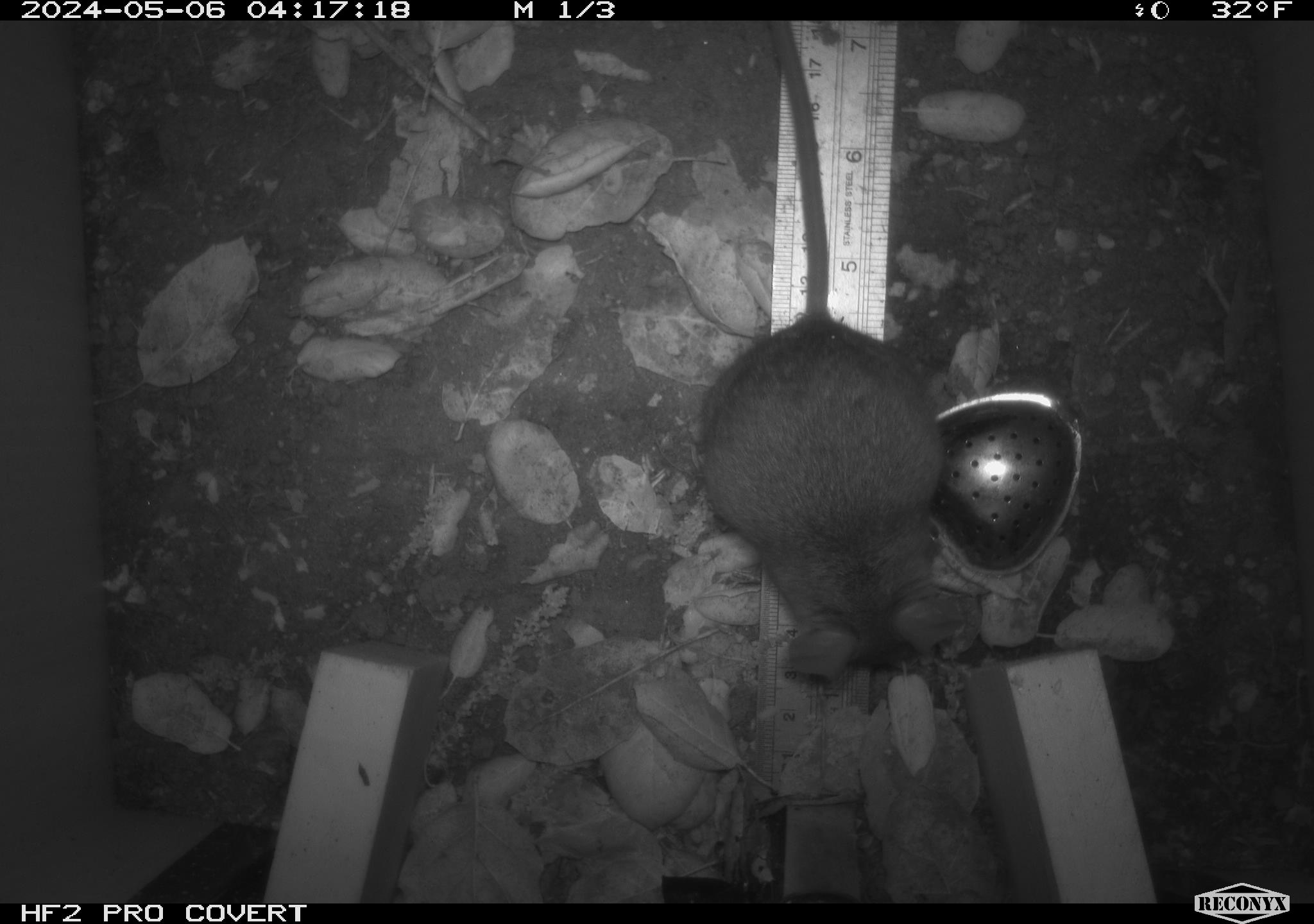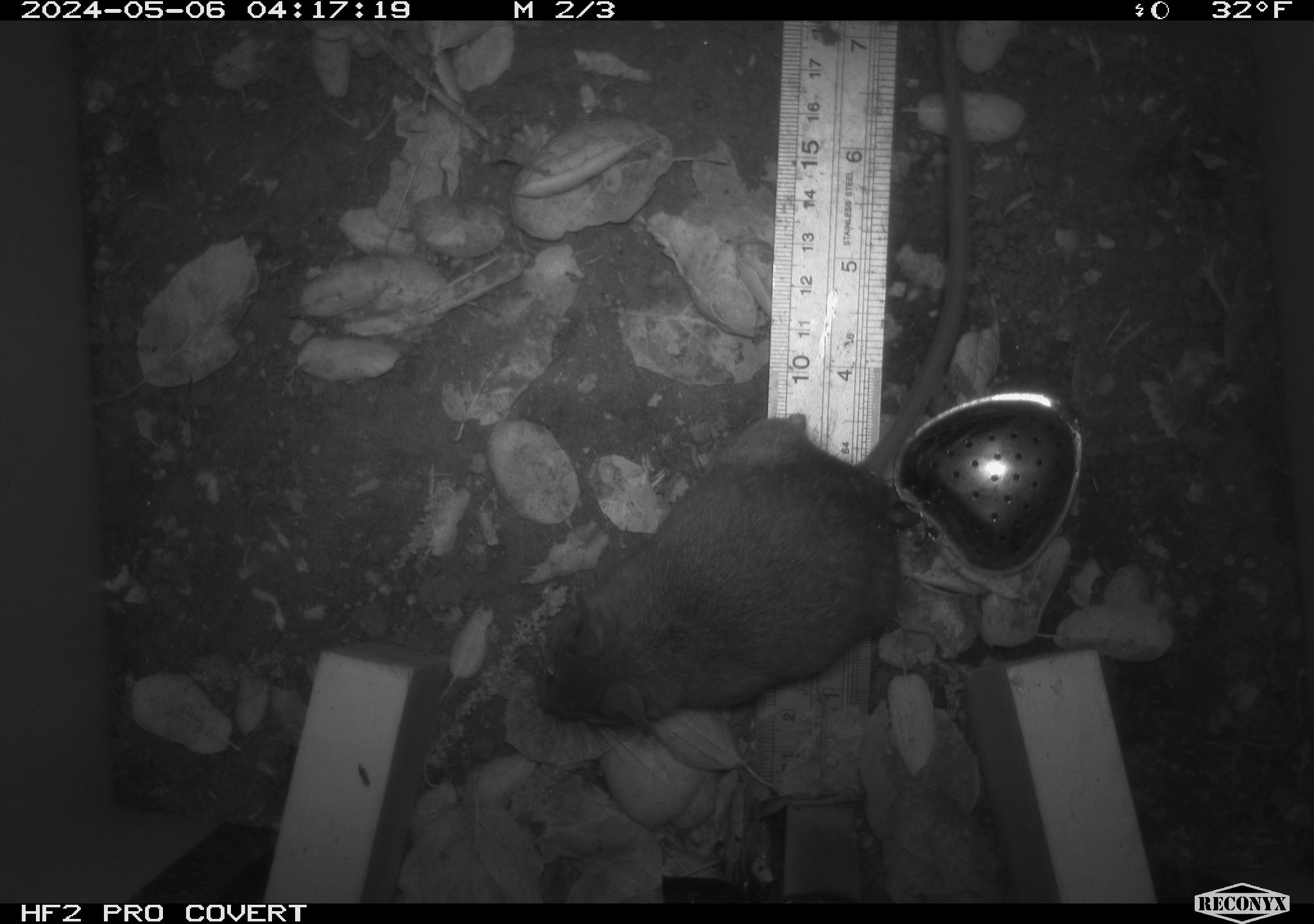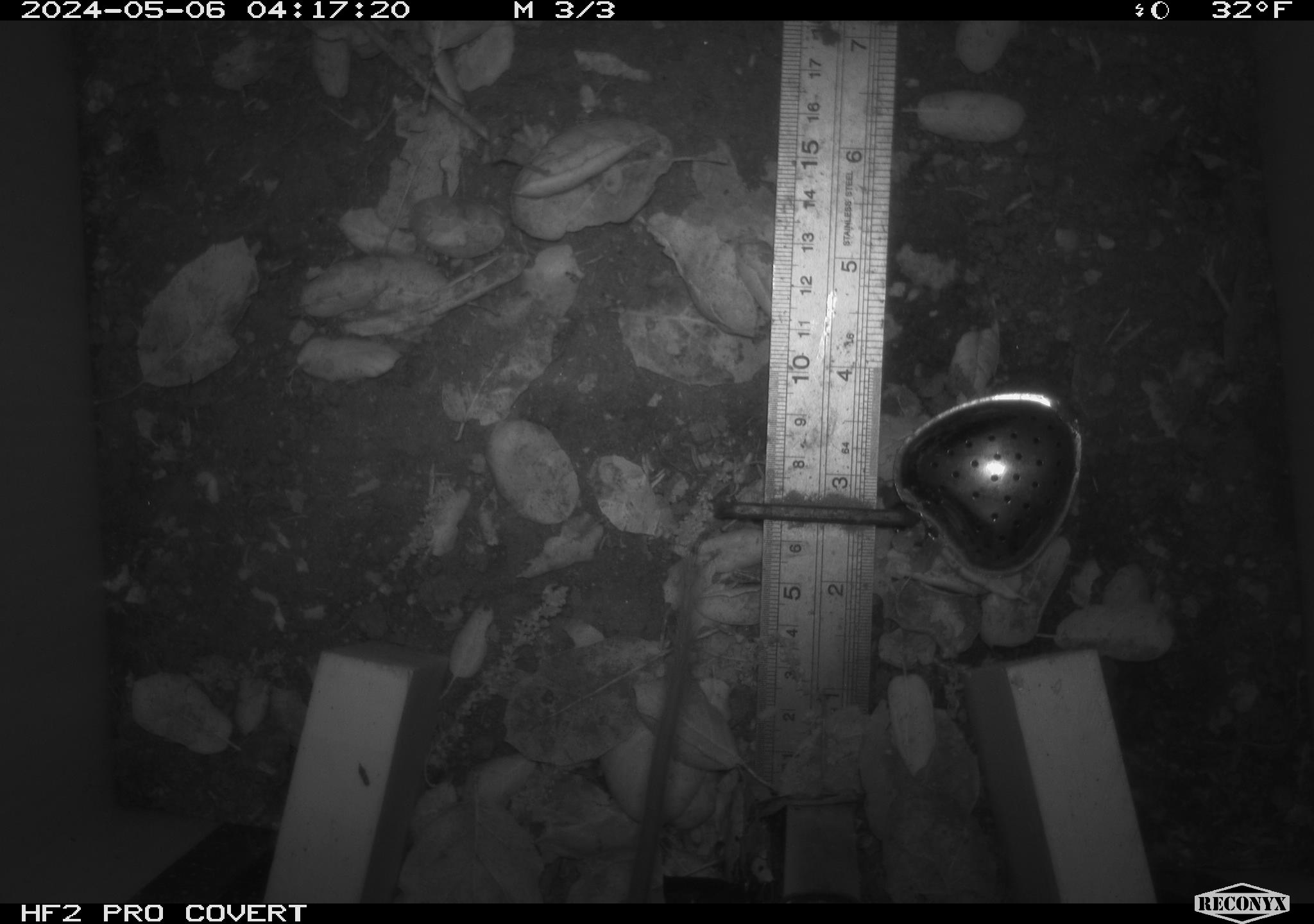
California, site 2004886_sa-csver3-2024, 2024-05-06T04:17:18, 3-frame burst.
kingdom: Animalia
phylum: Chordata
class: Mammalia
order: Rodentia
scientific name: Rodentia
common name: rodent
Rodent (Rodentia).